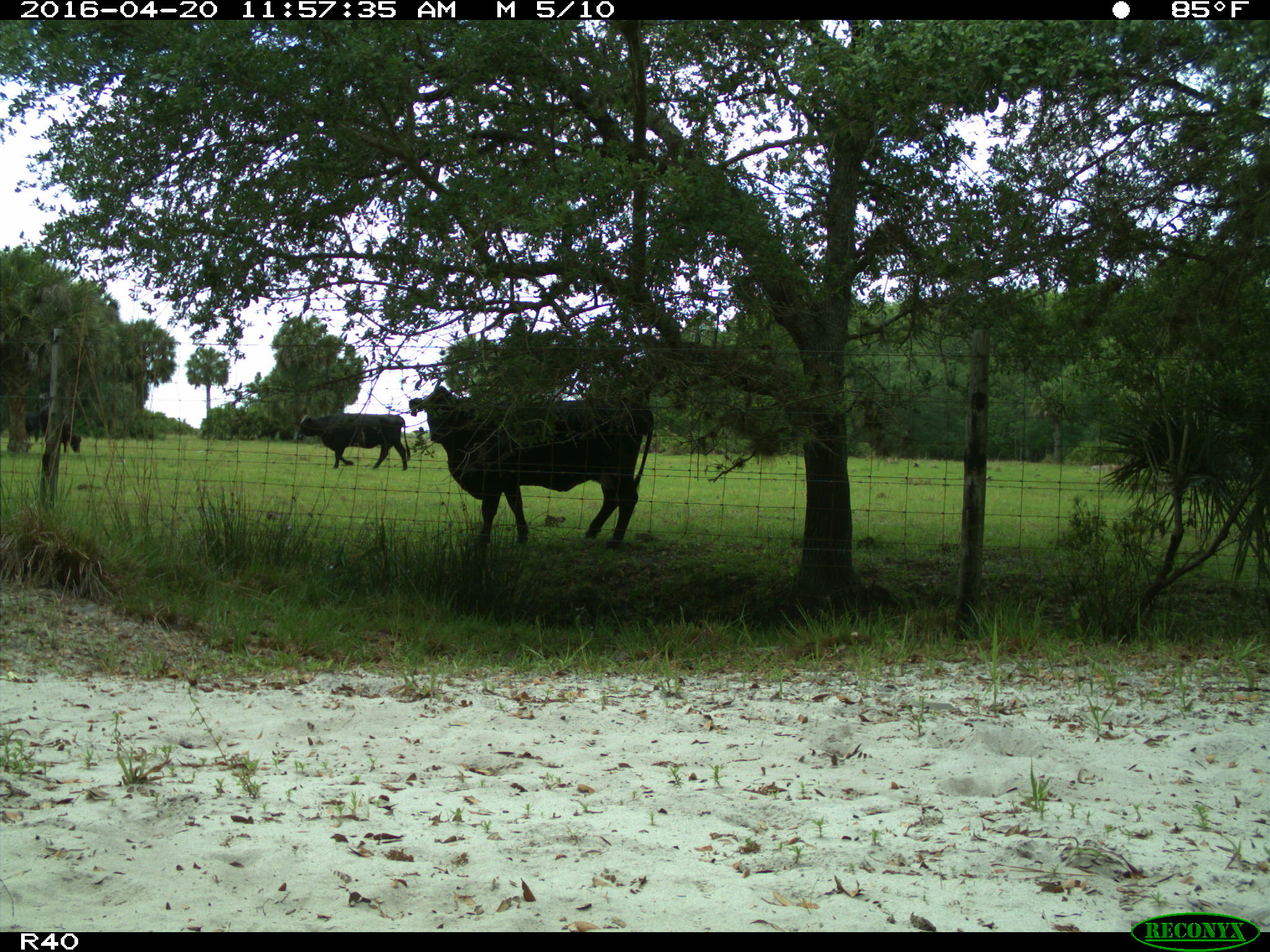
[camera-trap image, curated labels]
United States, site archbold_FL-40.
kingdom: Animalia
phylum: Chordata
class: Mammalia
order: Artiodactyla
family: Bovidae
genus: Bos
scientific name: Bos taurus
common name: domestic cow